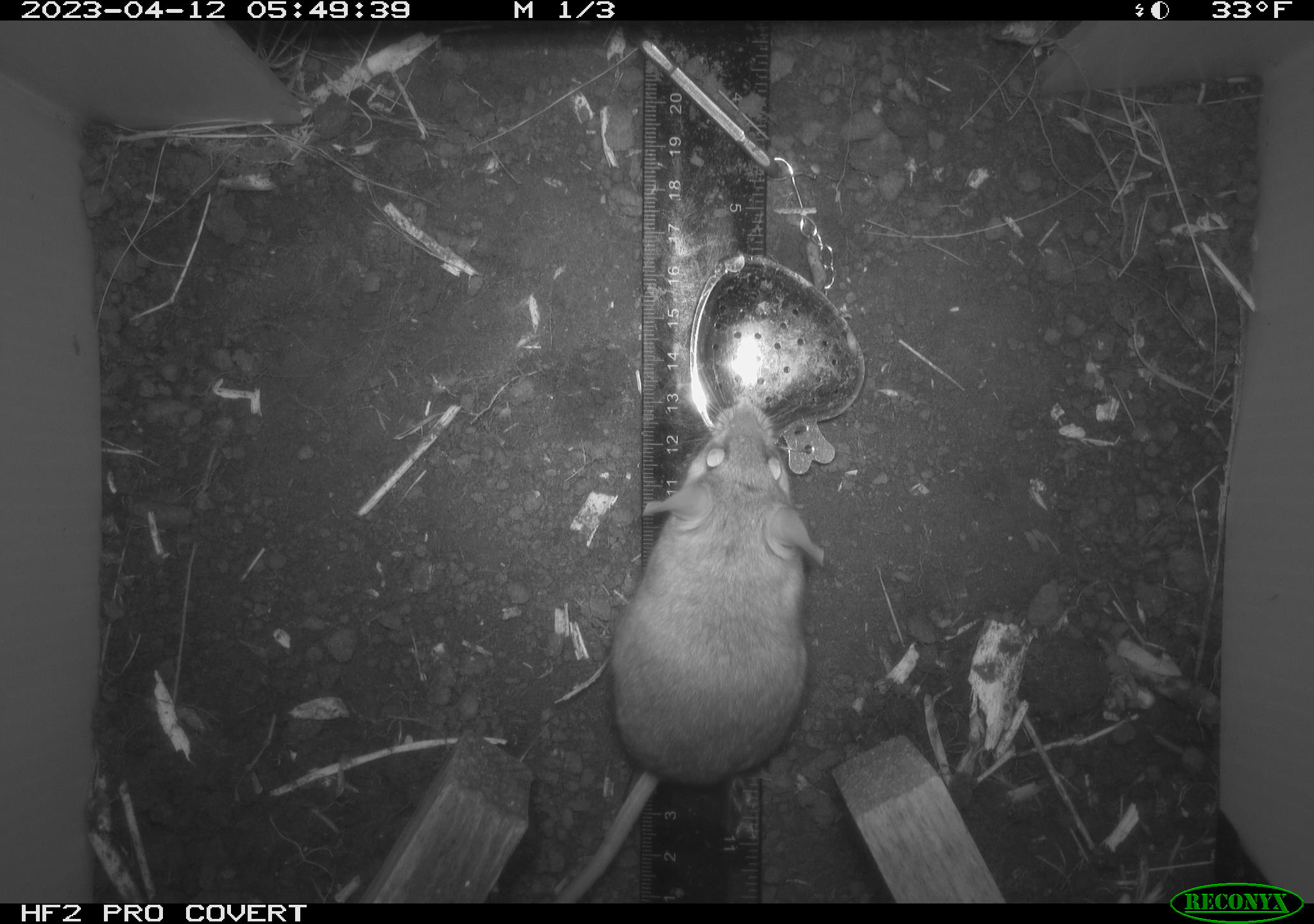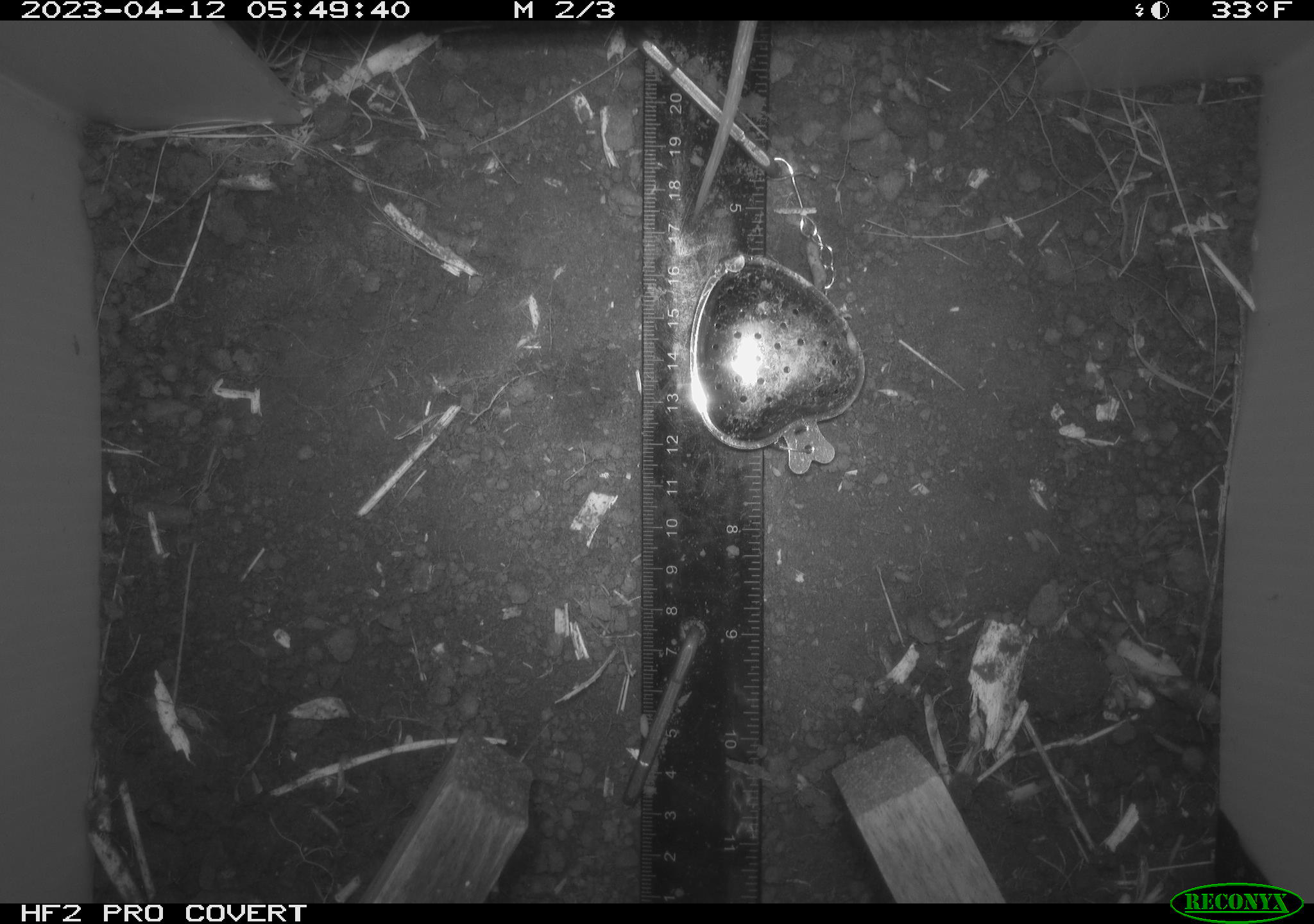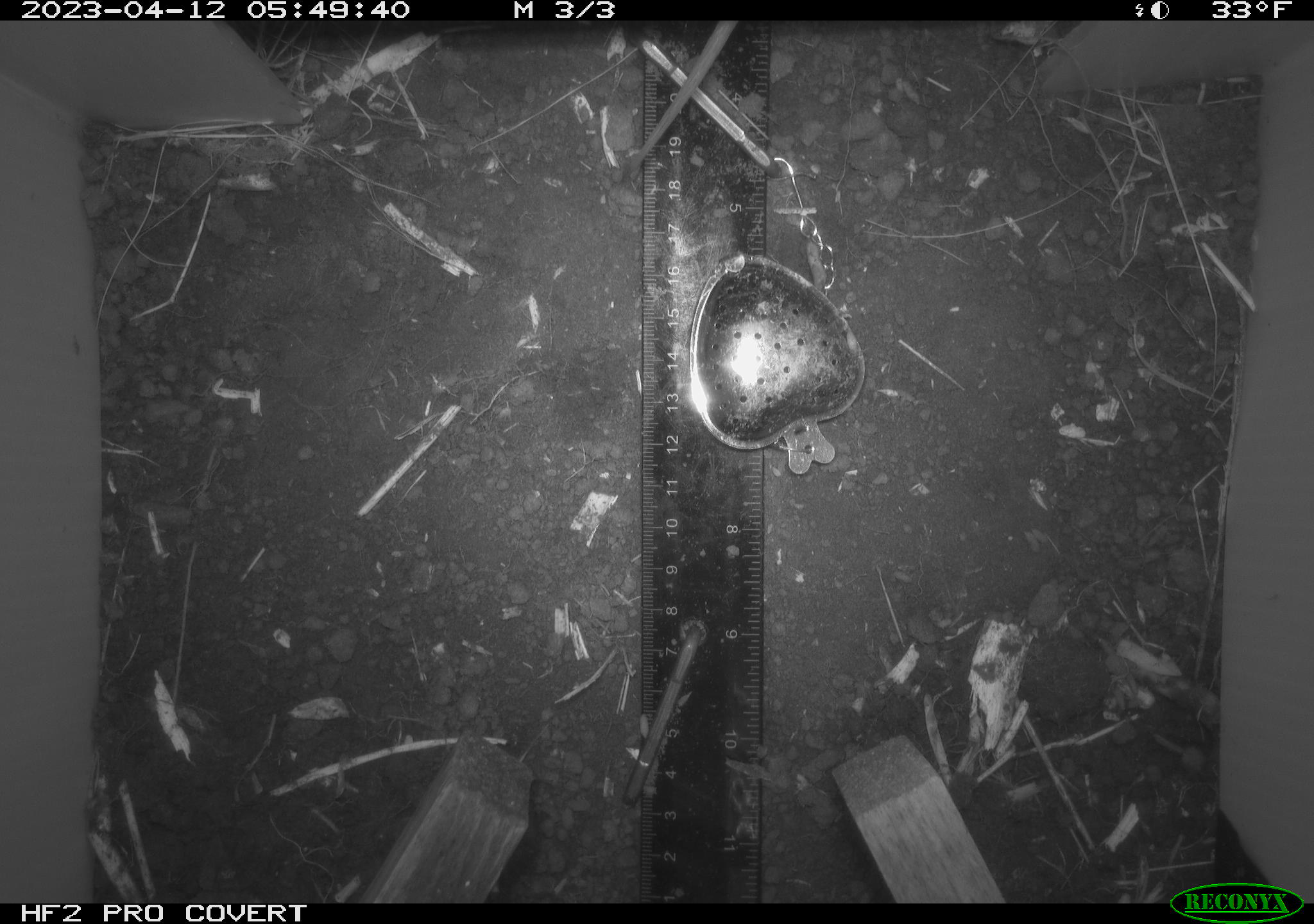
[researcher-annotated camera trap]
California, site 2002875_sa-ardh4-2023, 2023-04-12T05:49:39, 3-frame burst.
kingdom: Animalia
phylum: Chordata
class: Mammalia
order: Rodentia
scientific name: Rodentia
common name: mouse species